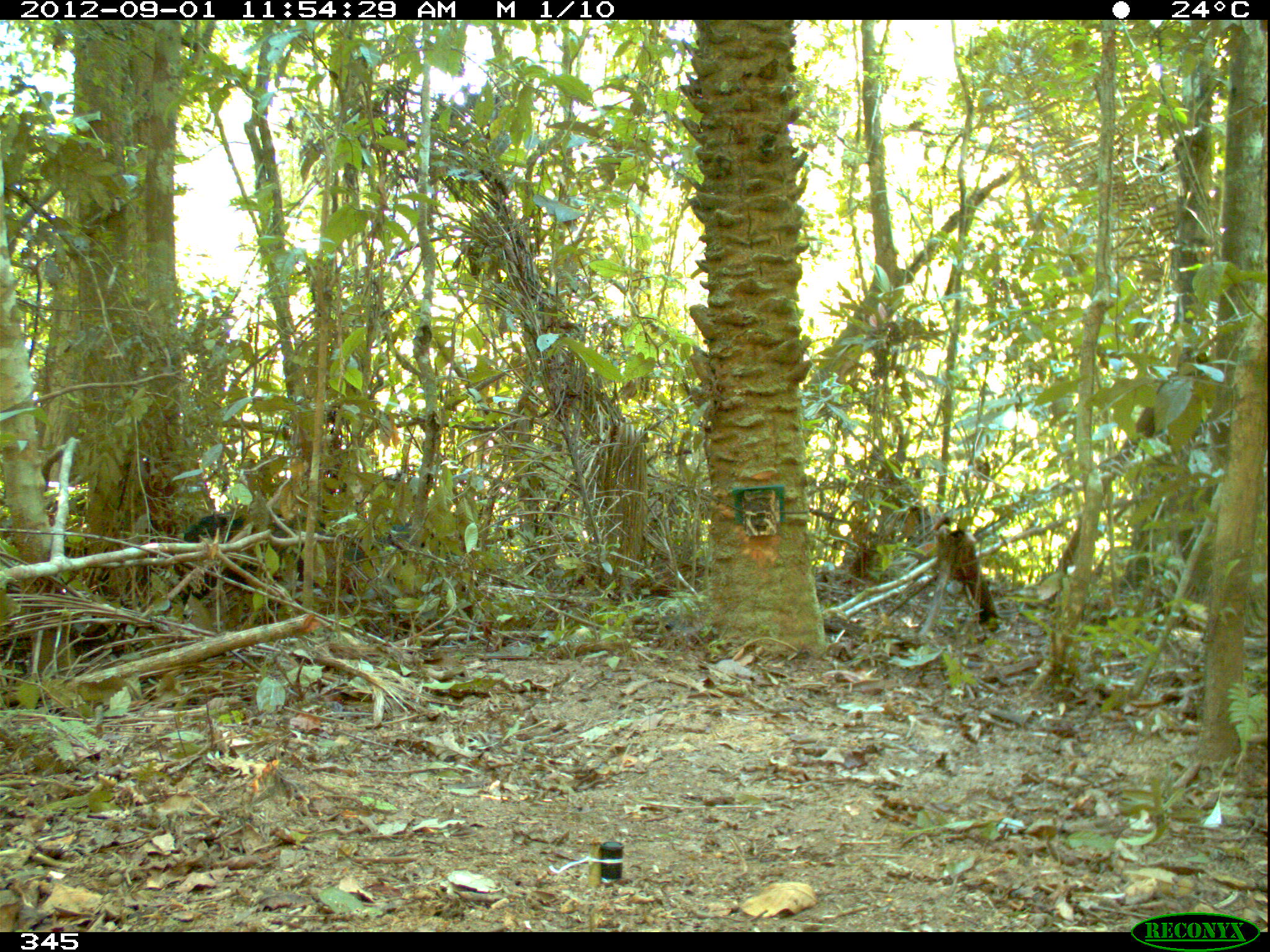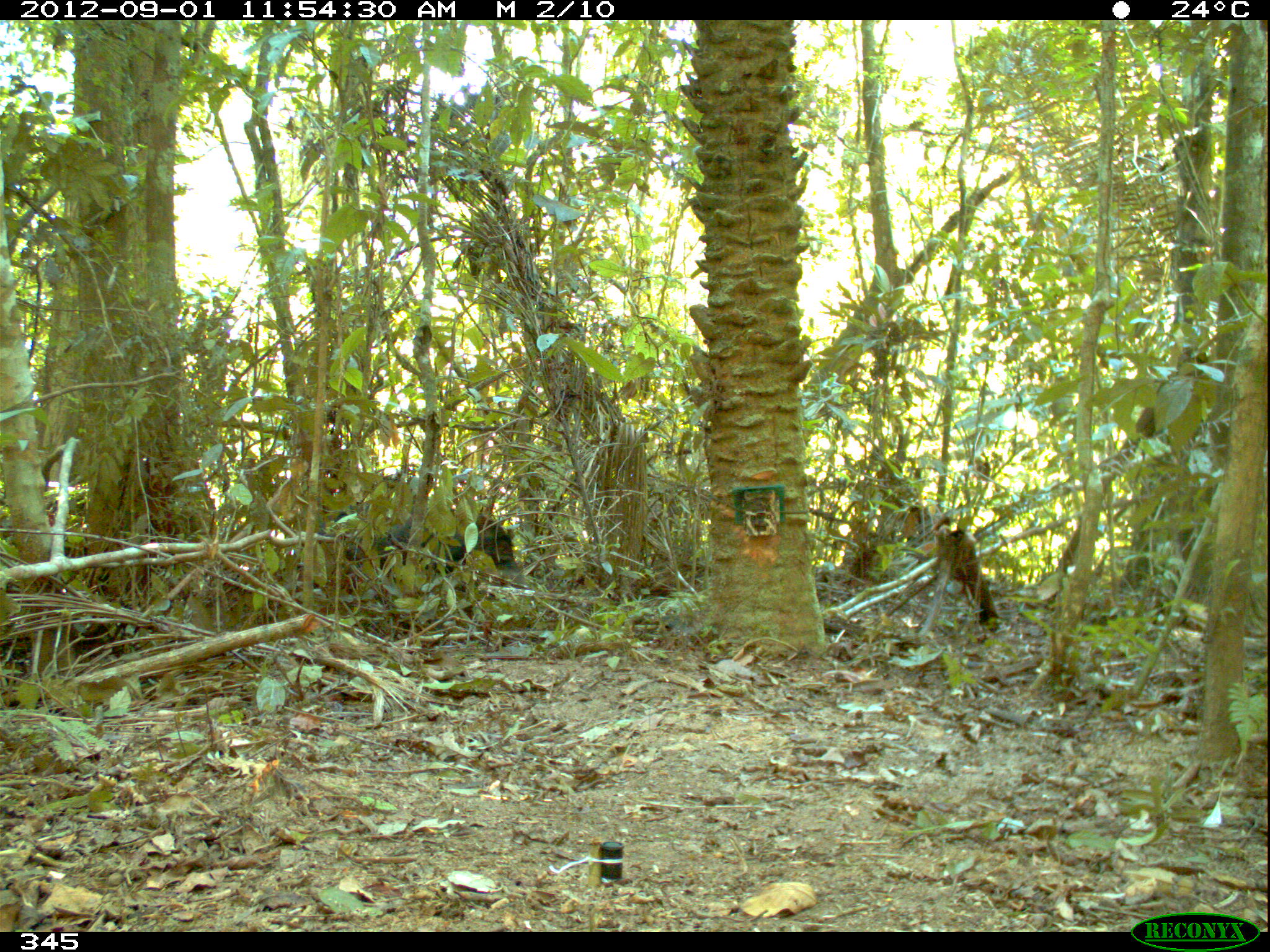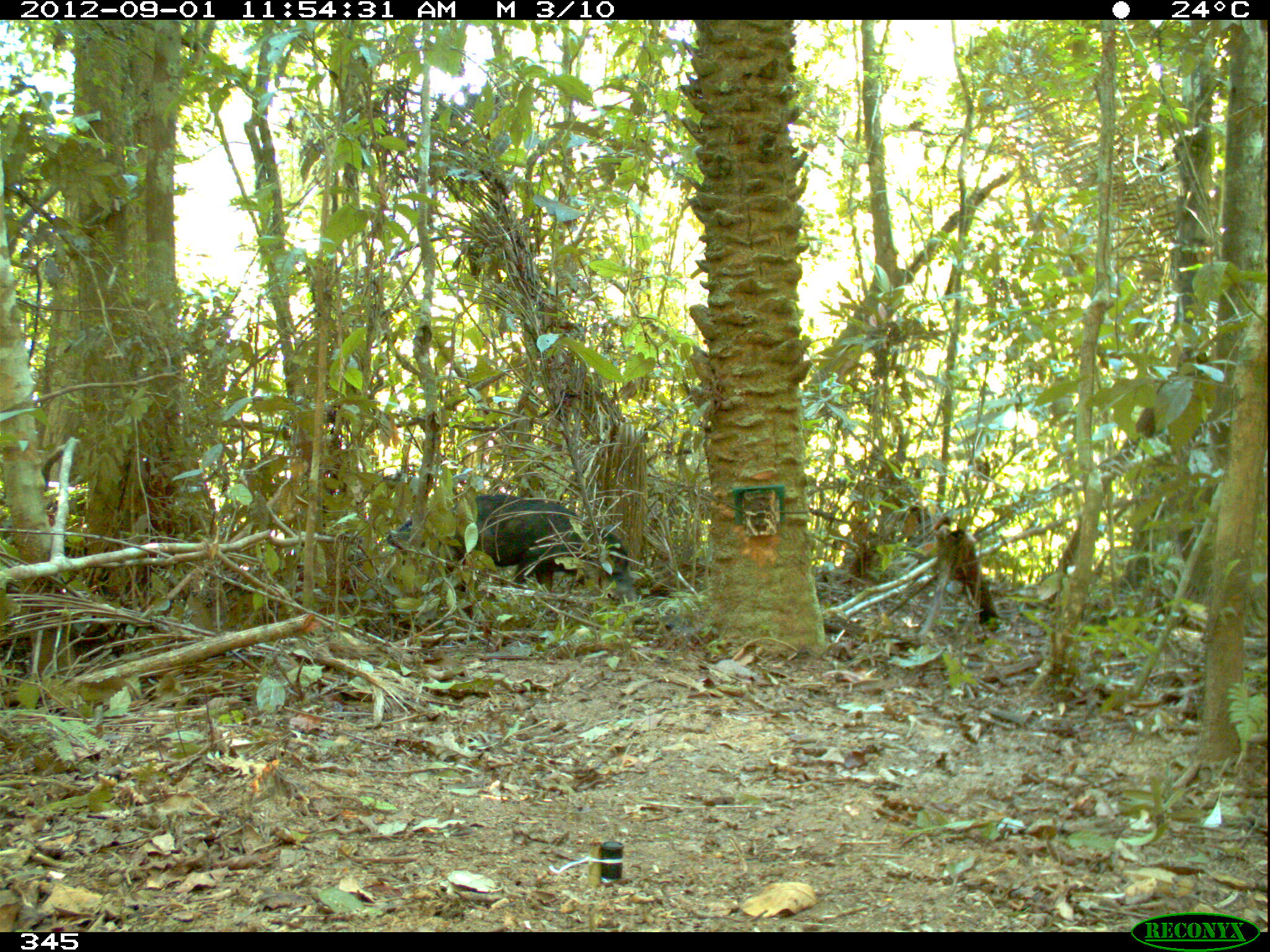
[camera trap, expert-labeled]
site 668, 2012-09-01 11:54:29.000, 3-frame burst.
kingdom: Animalia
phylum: Chordata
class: Mammalia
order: Artiodactyla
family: Tayassuidae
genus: Tayassu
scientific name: Tayassu pecari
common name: white-lipped peccary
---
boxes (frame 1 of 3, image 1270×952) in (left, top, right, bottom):
tayassu pecari: (174, 504, 334, 625); (343, 519, 448, 583)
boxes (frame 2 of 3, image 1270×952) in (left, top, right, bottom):
tayassu pecari: (336, 503, 519, 611); (303, 499, 392, 563)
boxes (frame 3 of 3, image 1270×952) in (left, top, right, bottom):
tayassu pecari: (438, 483, 636, 614); (387, 510, 443, 585)